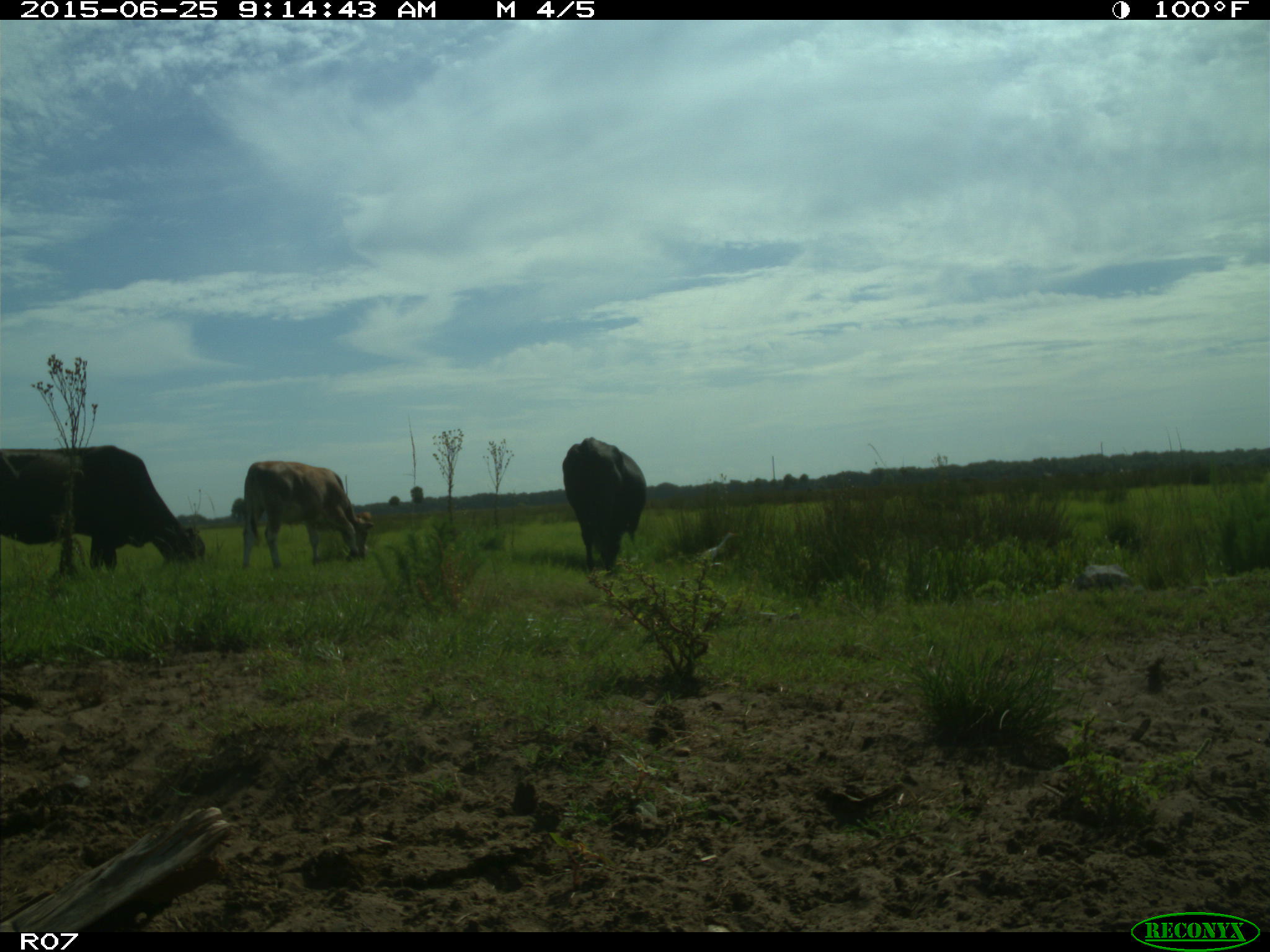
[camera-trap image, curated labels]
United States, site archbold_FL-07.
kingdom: Animalia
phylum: Chordata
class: Mammalia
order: Artiodactyla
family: Bovidae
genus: Bos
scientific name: Bos taurus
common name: domestic cow